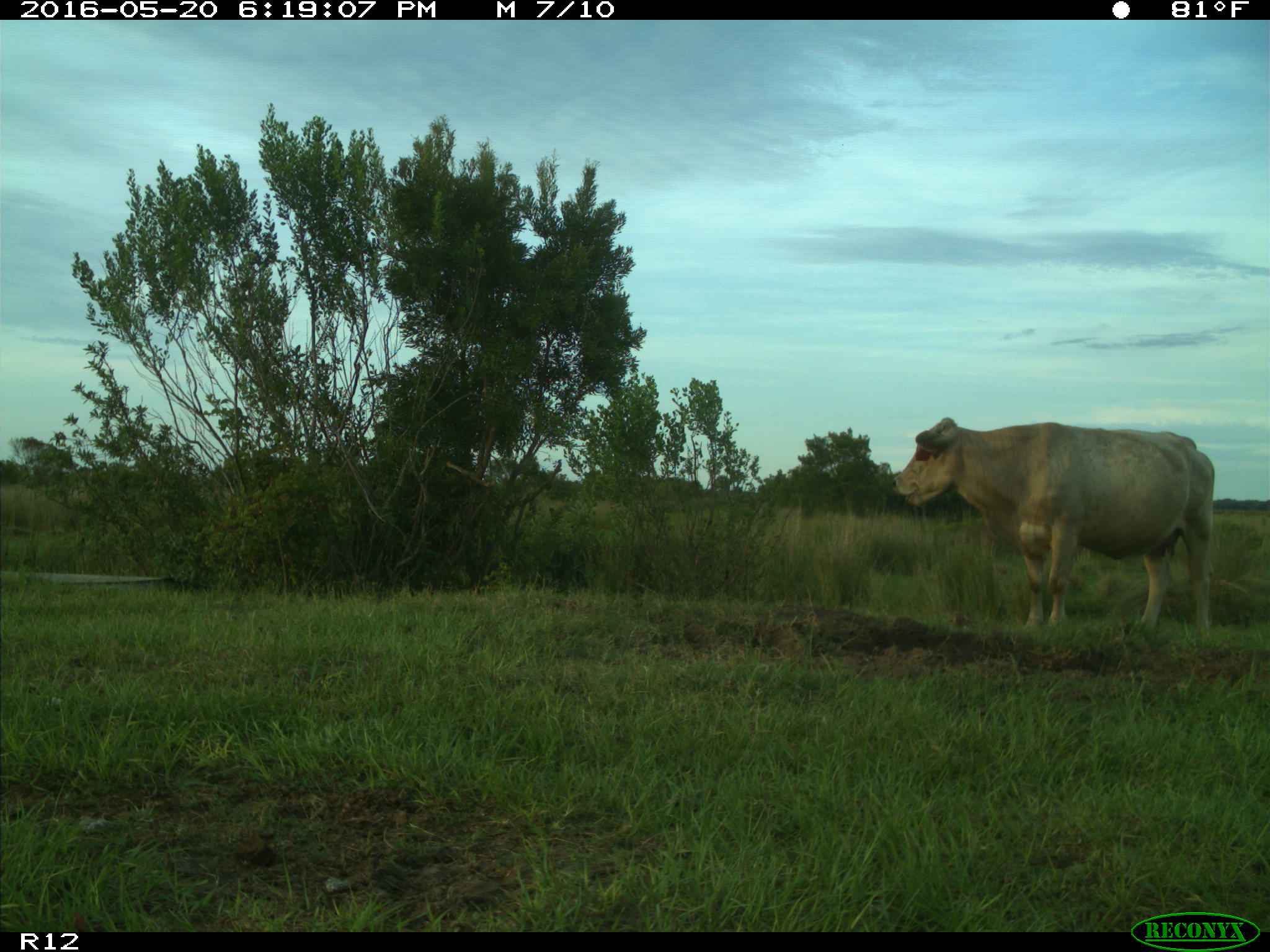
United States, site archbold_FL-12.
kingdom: Animalia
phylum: Chordata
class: Mammalia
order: Artiodactyla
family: Bovidae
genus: Bos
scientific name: Bos taurus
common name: domestic cow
Bos taurus (domestic cow).